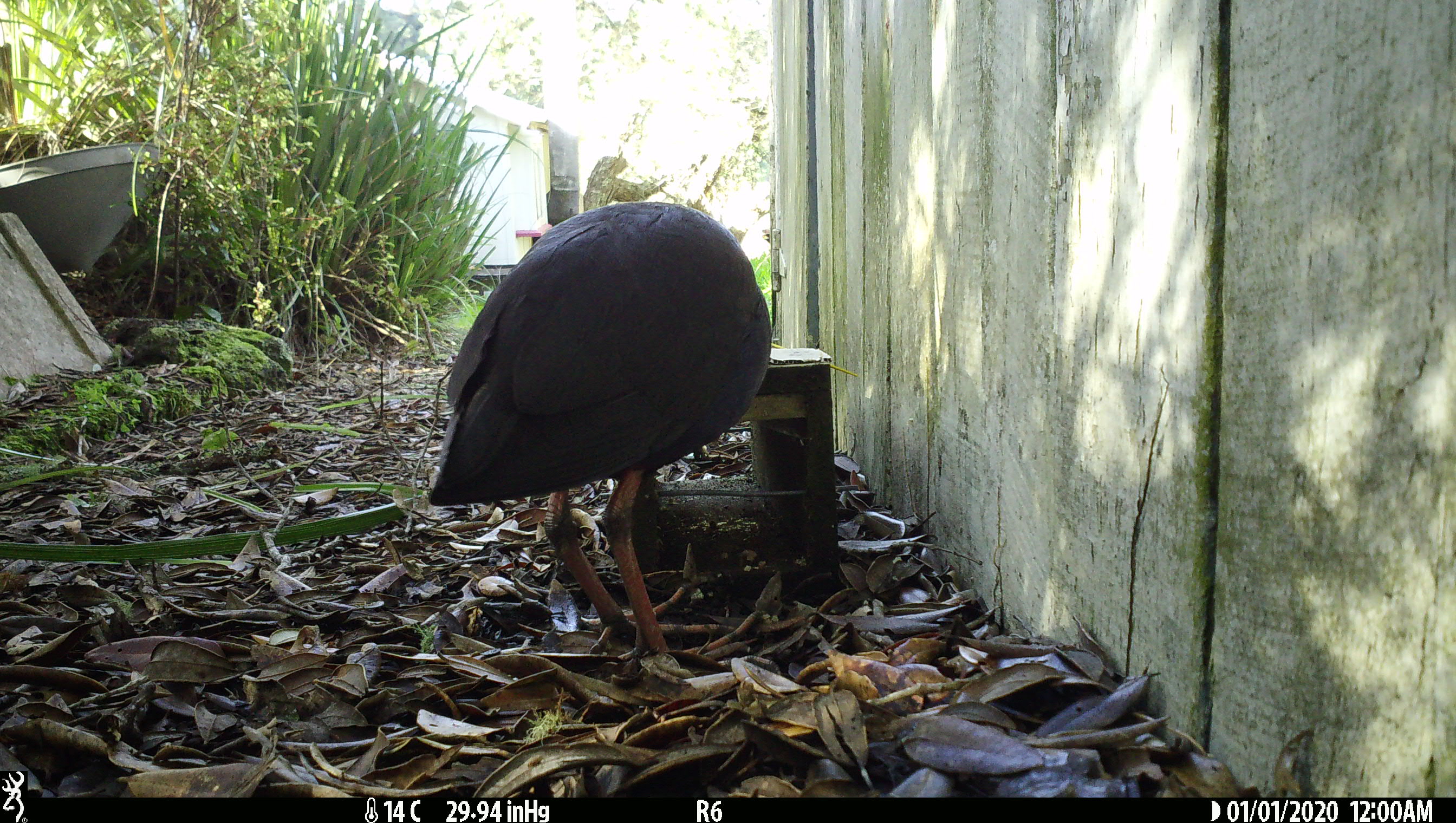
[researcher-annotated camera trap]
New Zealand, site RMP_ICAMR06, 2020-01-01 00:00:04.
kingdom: Animalia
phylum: Chordata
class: Aves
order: Gruiformes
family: Rallidae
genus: Porphyrio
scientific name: Porphyrio melanotus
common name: australasian swamphen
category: pukeko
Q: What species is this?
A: Pukeko (australasian swamphen) (Porphyrio melanotus).